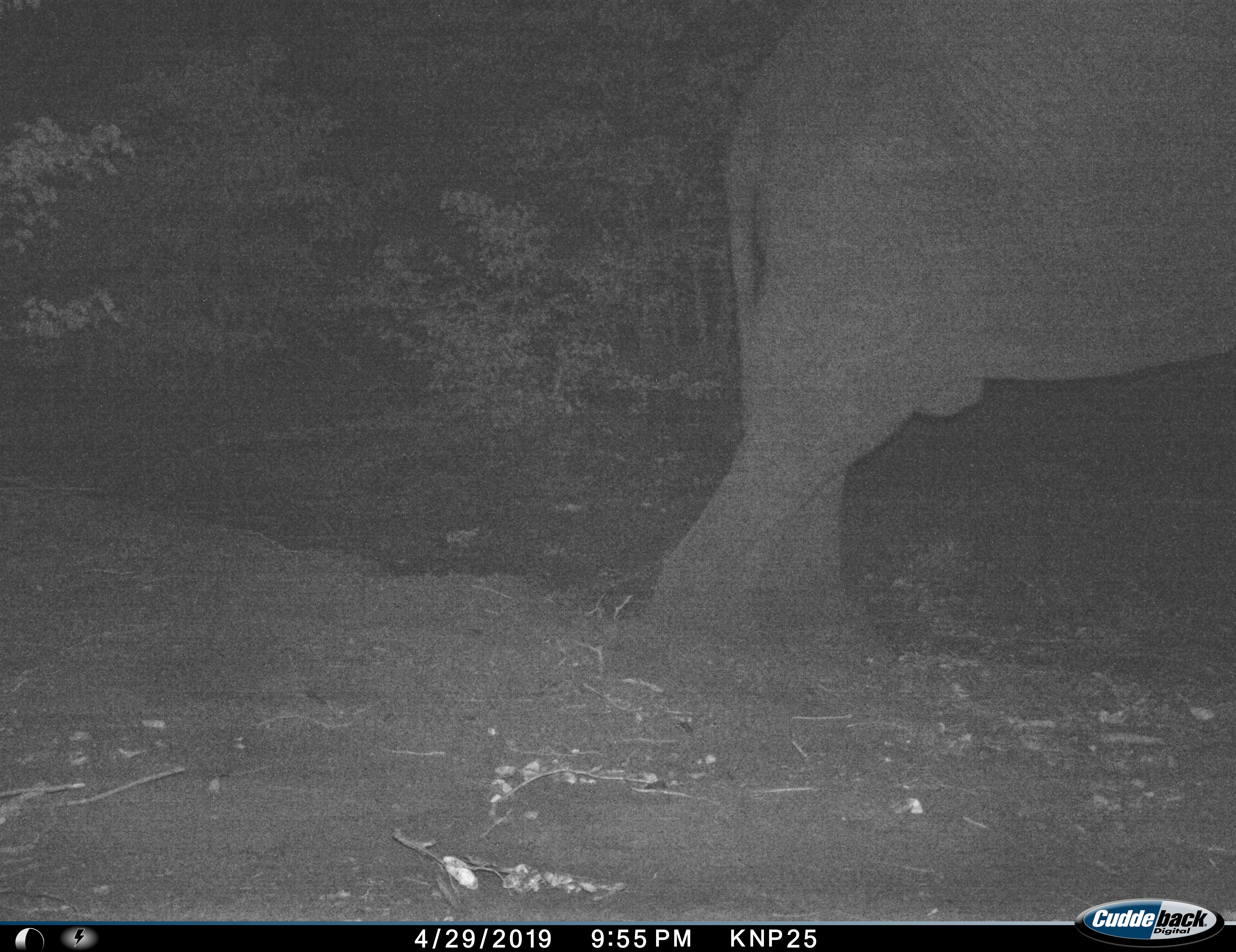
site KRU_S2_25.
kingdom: Animalia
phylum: Chordata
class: Mammalia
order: Proboscidea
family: Elephantidae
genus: Loxodonta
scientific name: Loxodonta africana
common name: african bush elephant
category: elephant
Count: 1.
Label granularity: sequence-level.